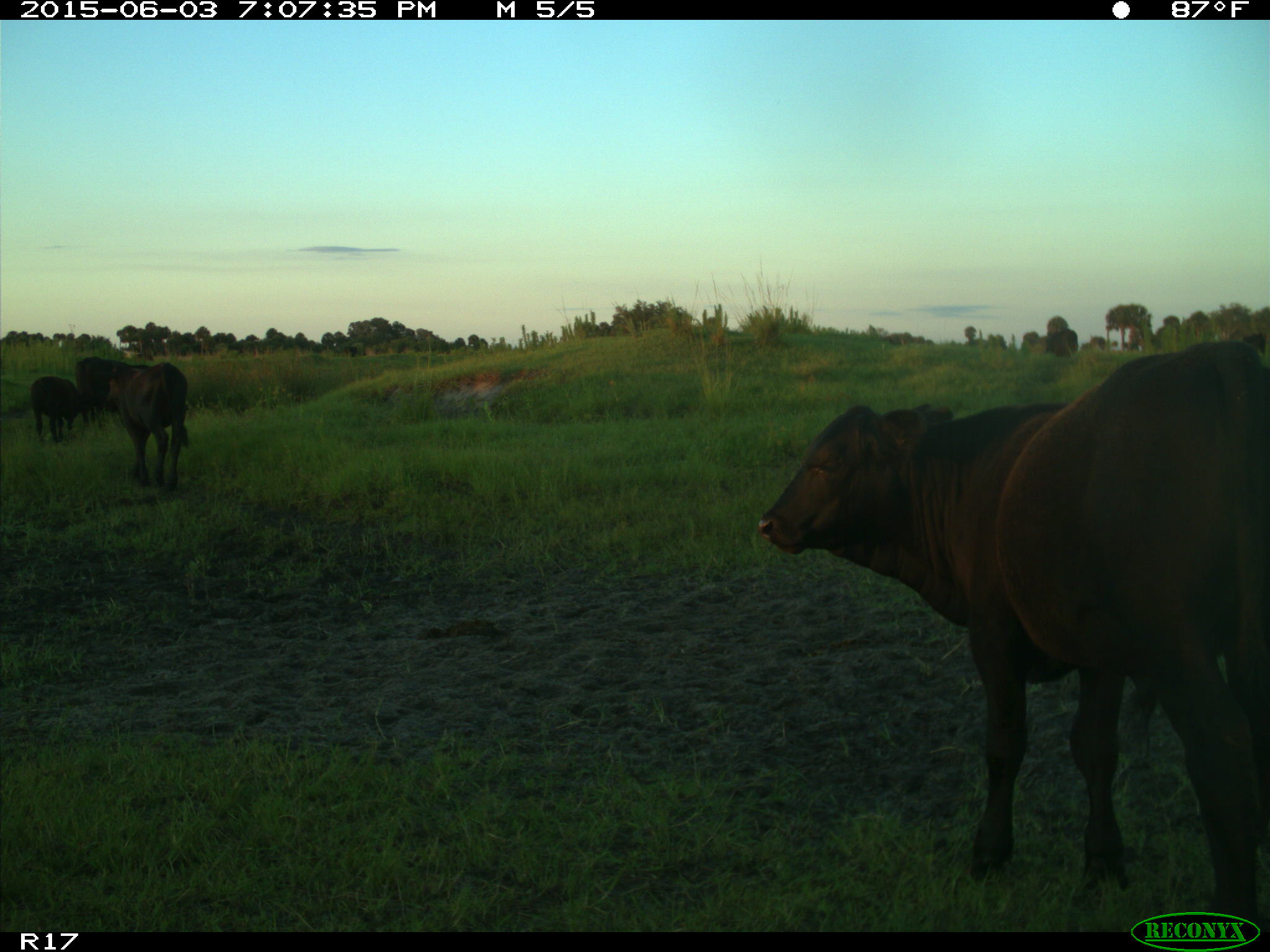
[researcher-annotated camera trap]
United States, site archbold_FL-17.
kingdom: Animalia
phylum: Chordata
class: Mammalia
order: Artiodactyla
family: Bovidae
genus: Bos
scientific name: Bos taurus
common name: domestic cow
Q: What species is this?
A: Bos taurus (domestic cow).